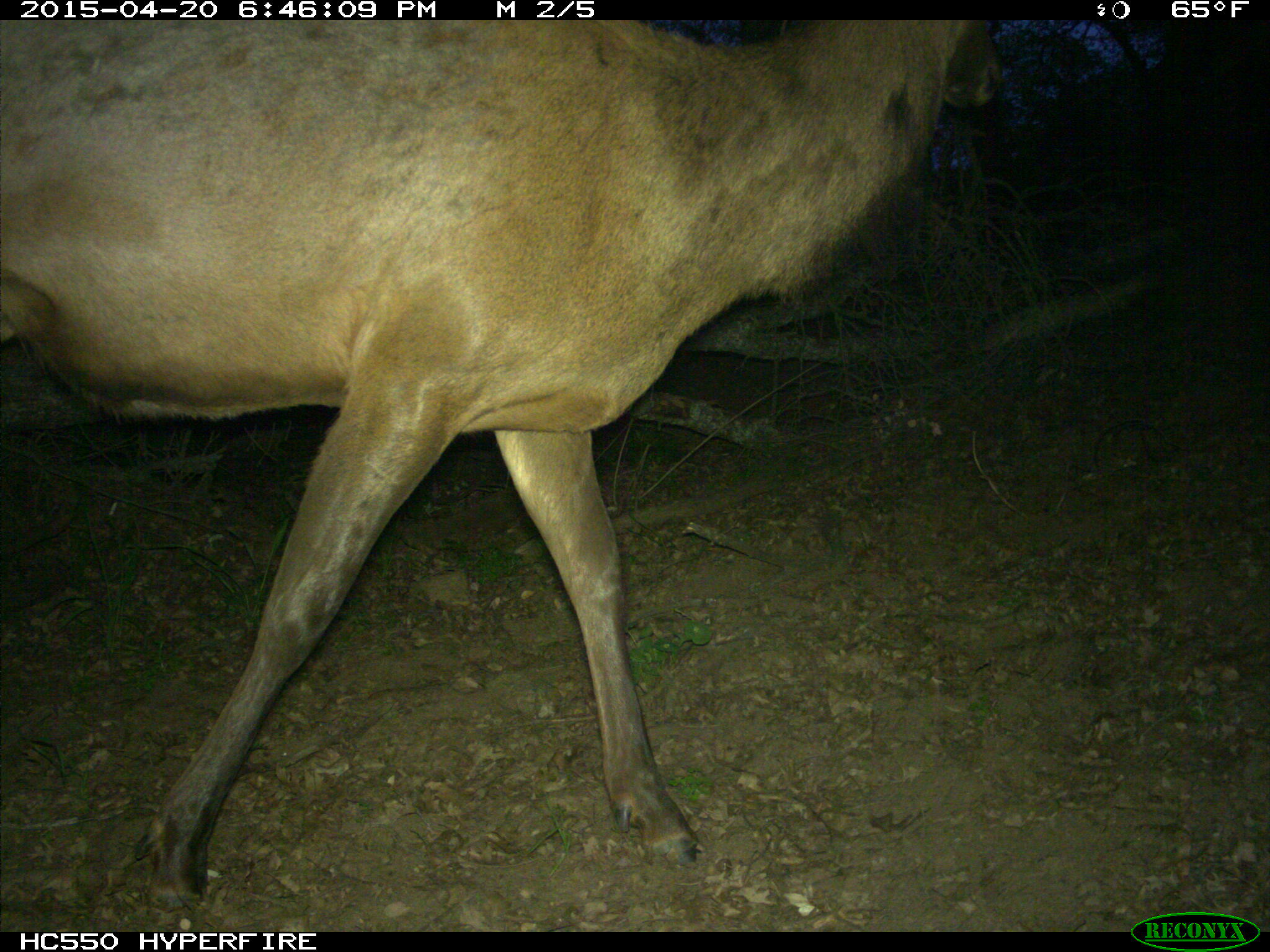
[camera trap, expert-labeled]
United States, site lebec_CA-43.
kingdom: Animalia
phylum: Chordata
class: Mammalia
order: Artiodactyla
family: Cervidae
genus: Cervus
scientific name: Cervus canadensis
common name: elk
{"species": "Cervus canadensis (elk)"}